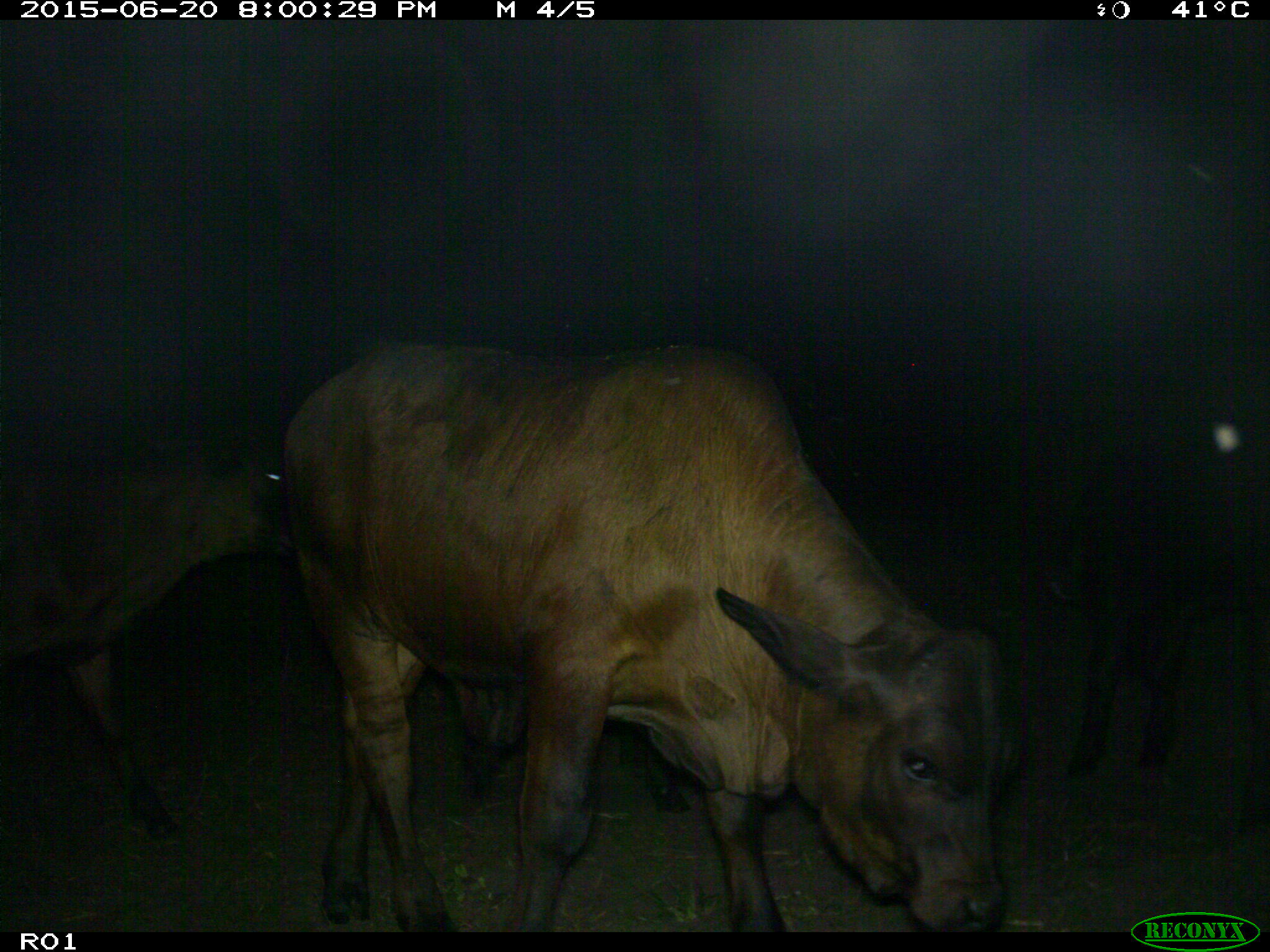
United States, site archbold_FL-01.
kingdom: Animalia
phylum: Chordata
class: Mammalia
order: Artiodactyla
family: Bovidae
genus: Bos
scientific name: Bos taurus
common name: domestic cow